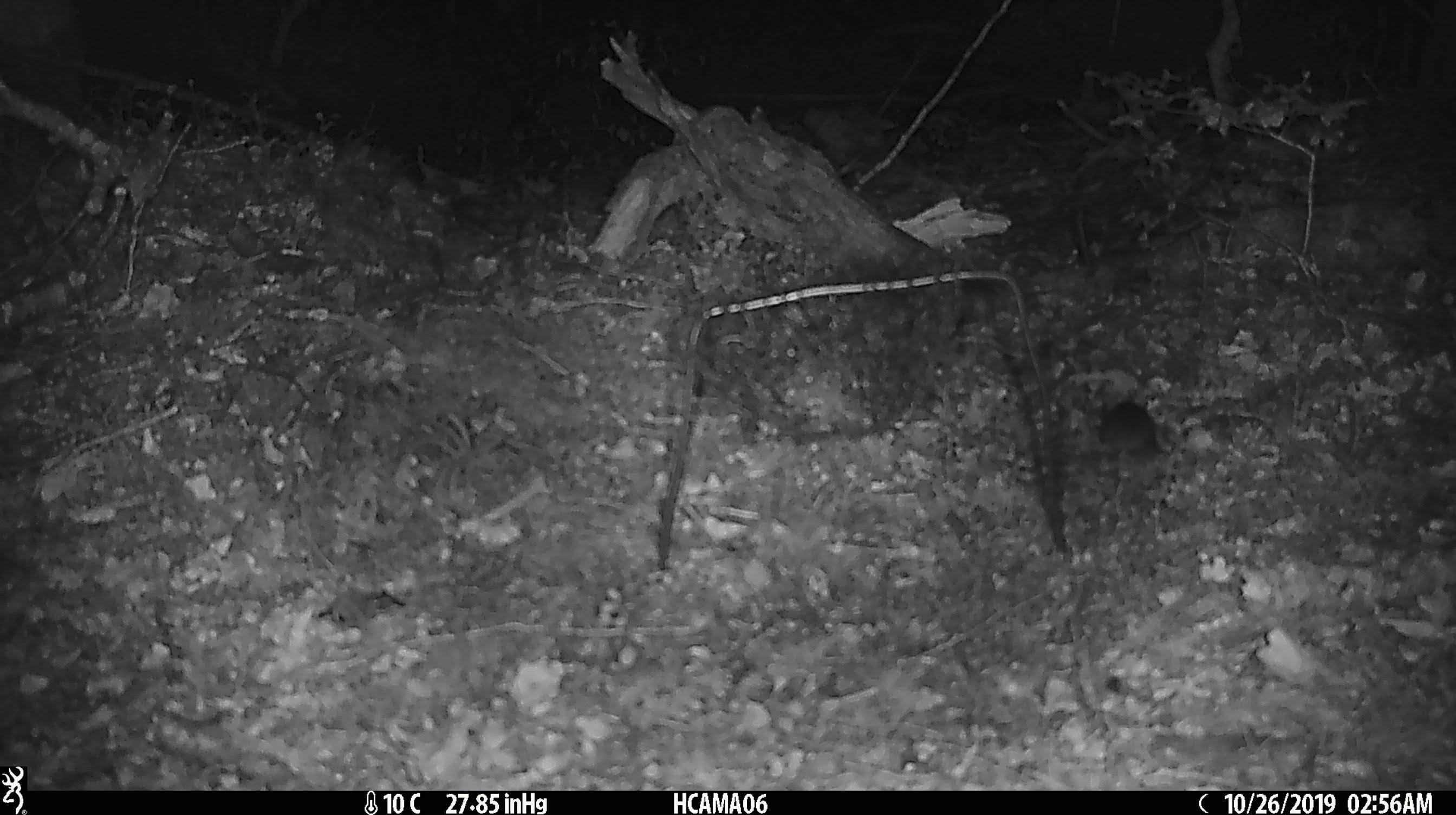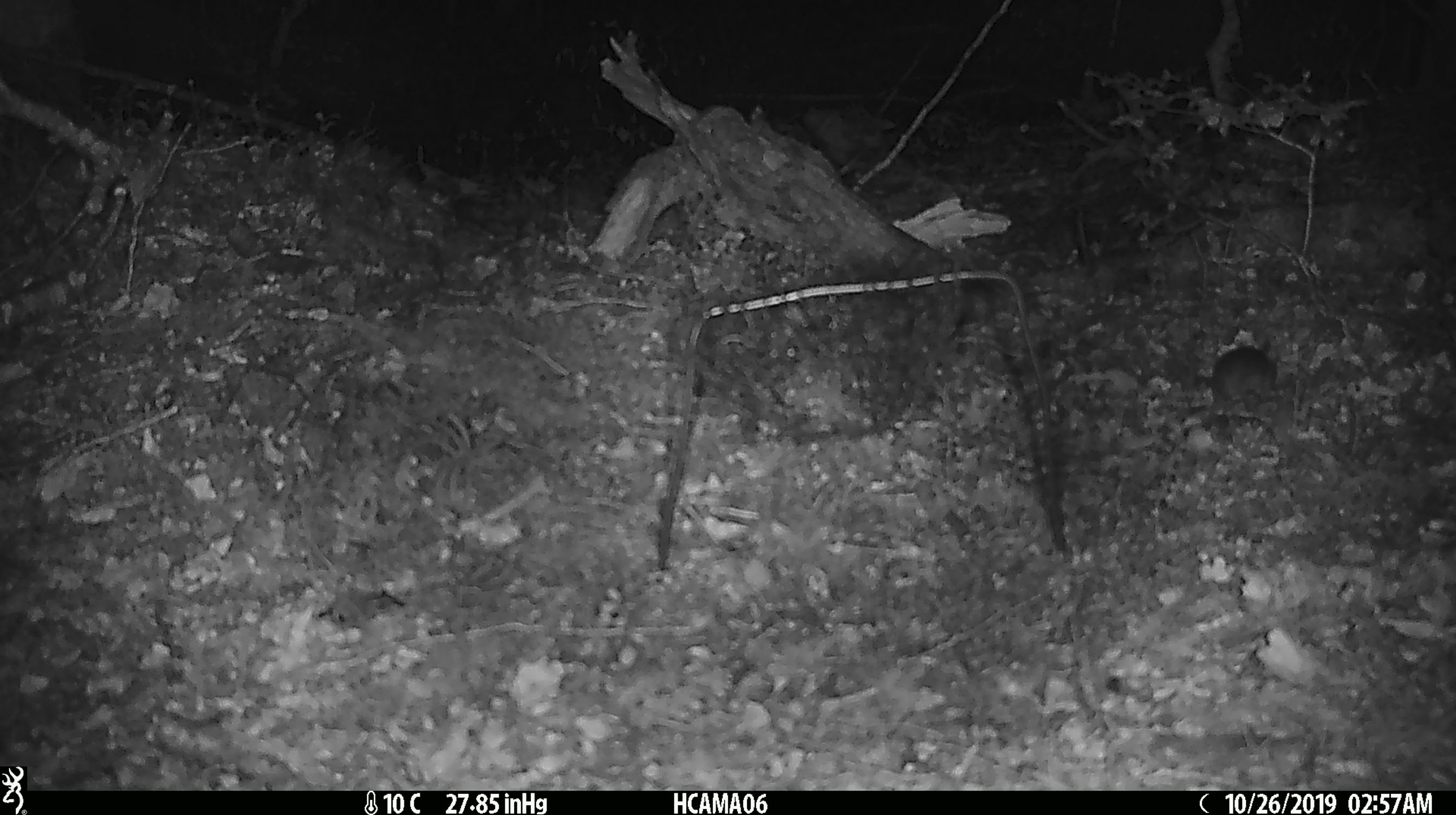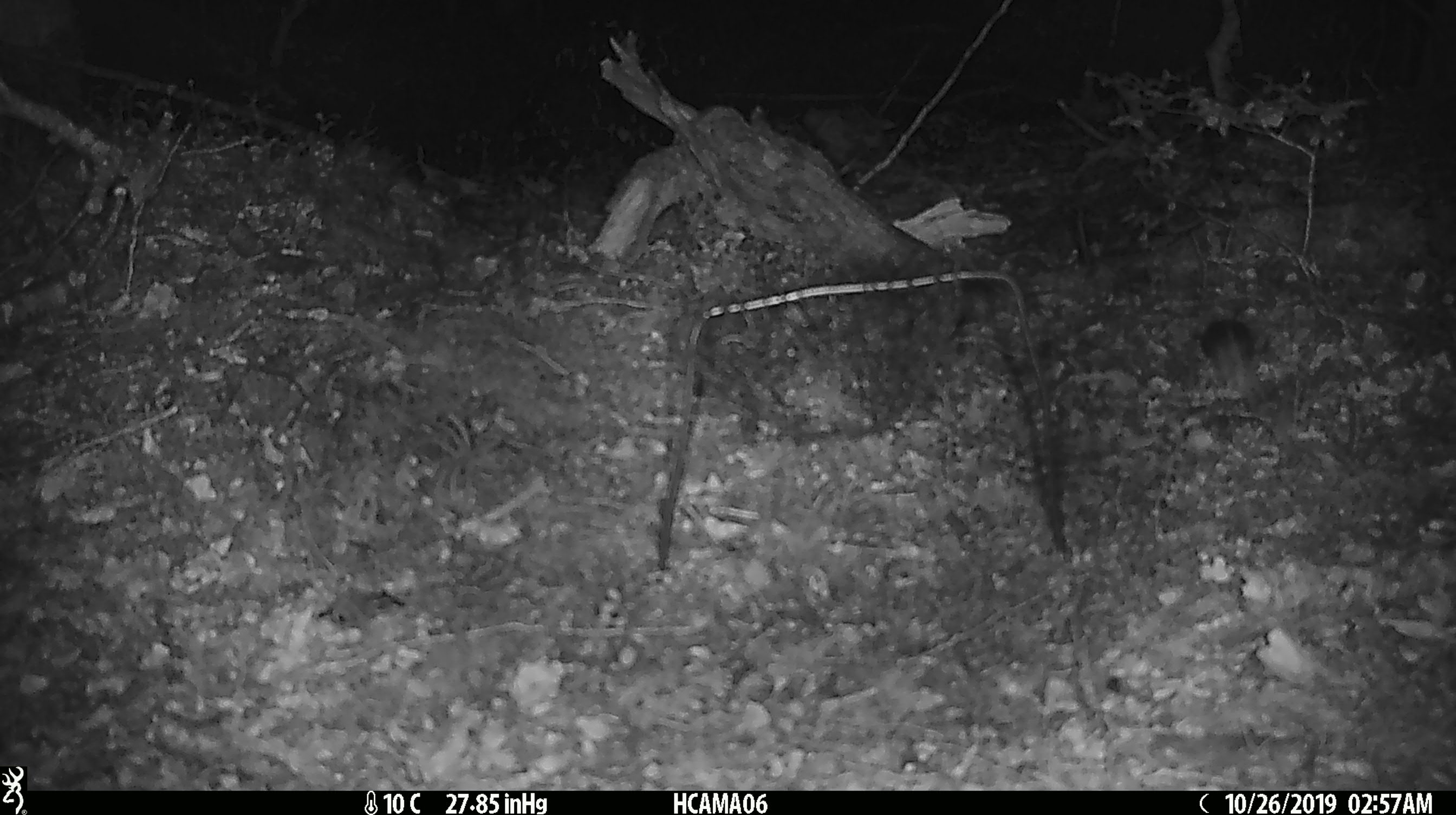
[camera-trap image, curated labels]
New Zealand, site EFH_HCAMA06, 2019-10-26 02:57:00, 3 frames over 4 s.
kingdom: Animalia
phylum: Chordata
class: Mammalia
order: Rodentia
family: Muridae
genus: Mus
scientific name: Mus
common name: mouse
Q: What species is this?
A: Mouse (Mus).